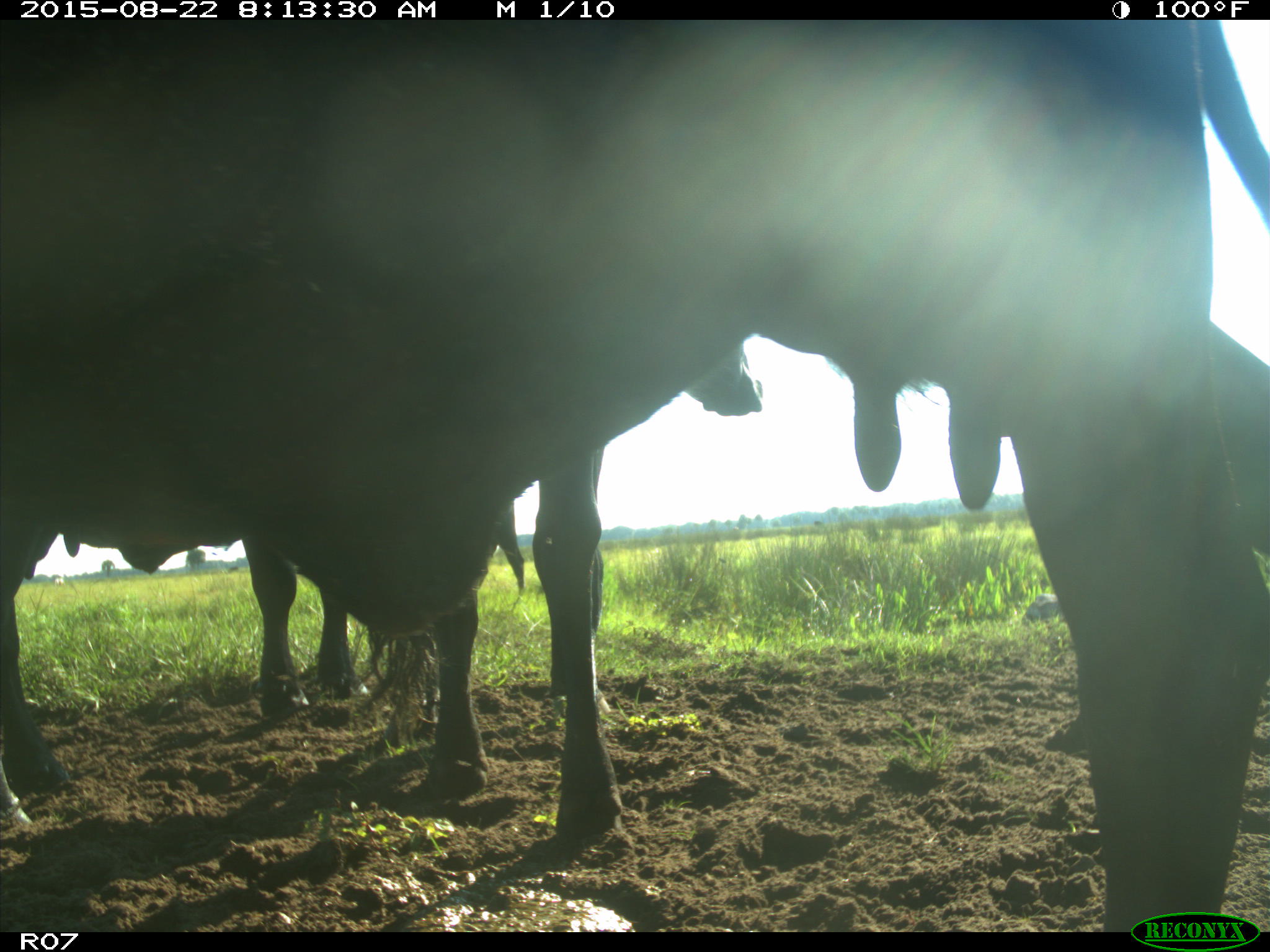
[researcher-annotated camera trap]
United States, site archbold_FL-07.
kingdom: Animalia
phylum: Chordata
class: Mammalia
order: Artiodactyla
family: Bovidae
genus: Bos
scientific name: Bos taurus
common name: domestic cow